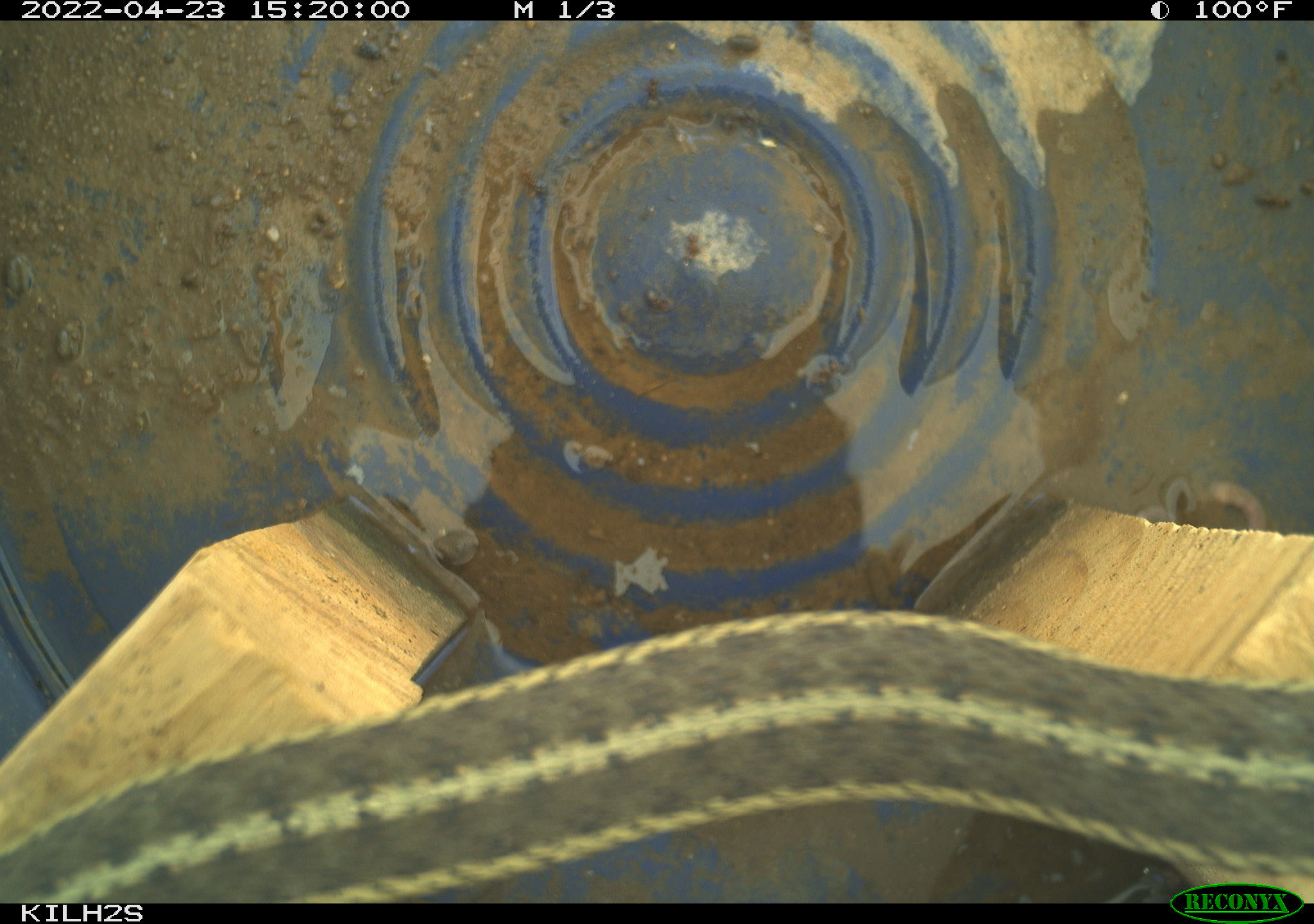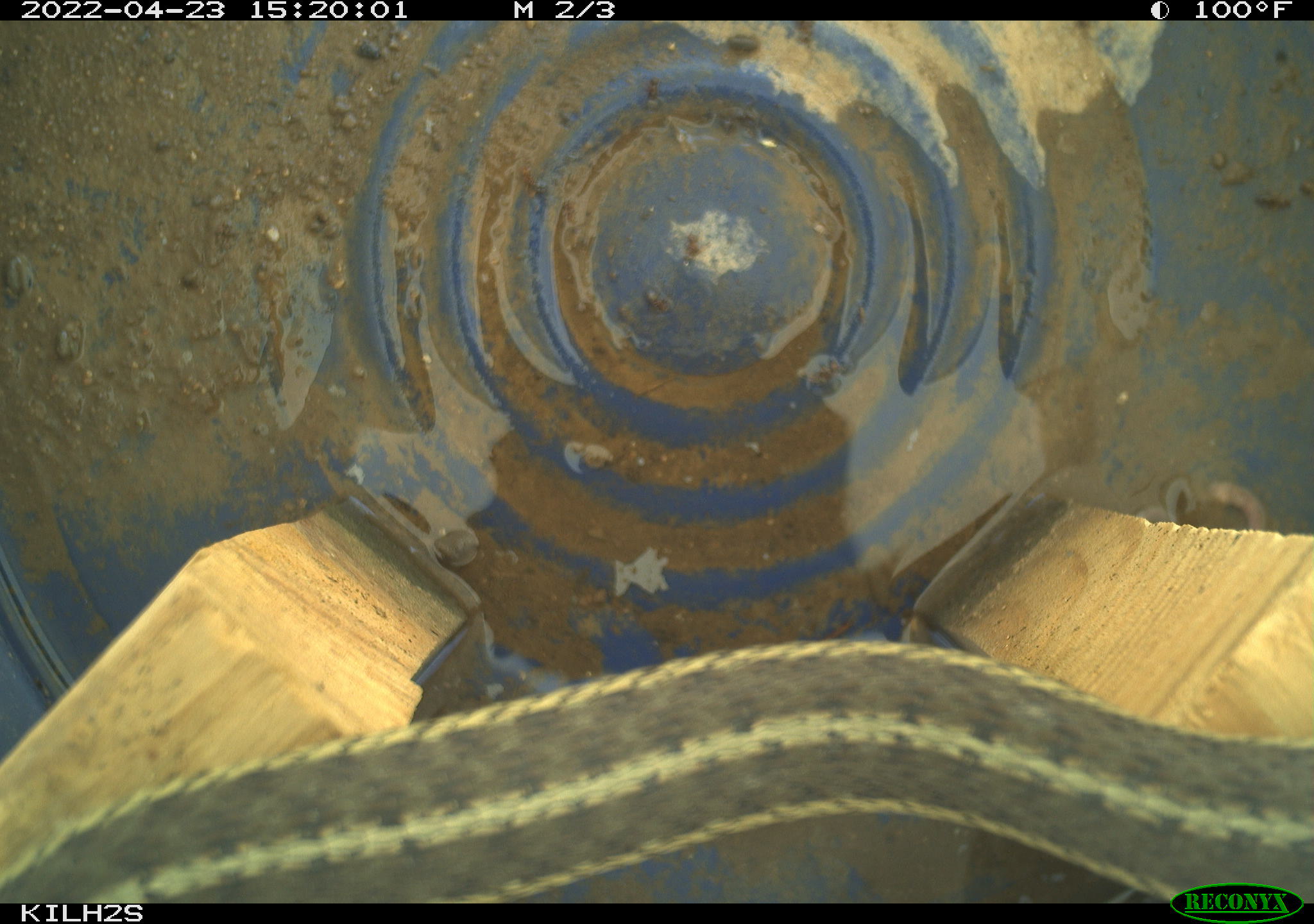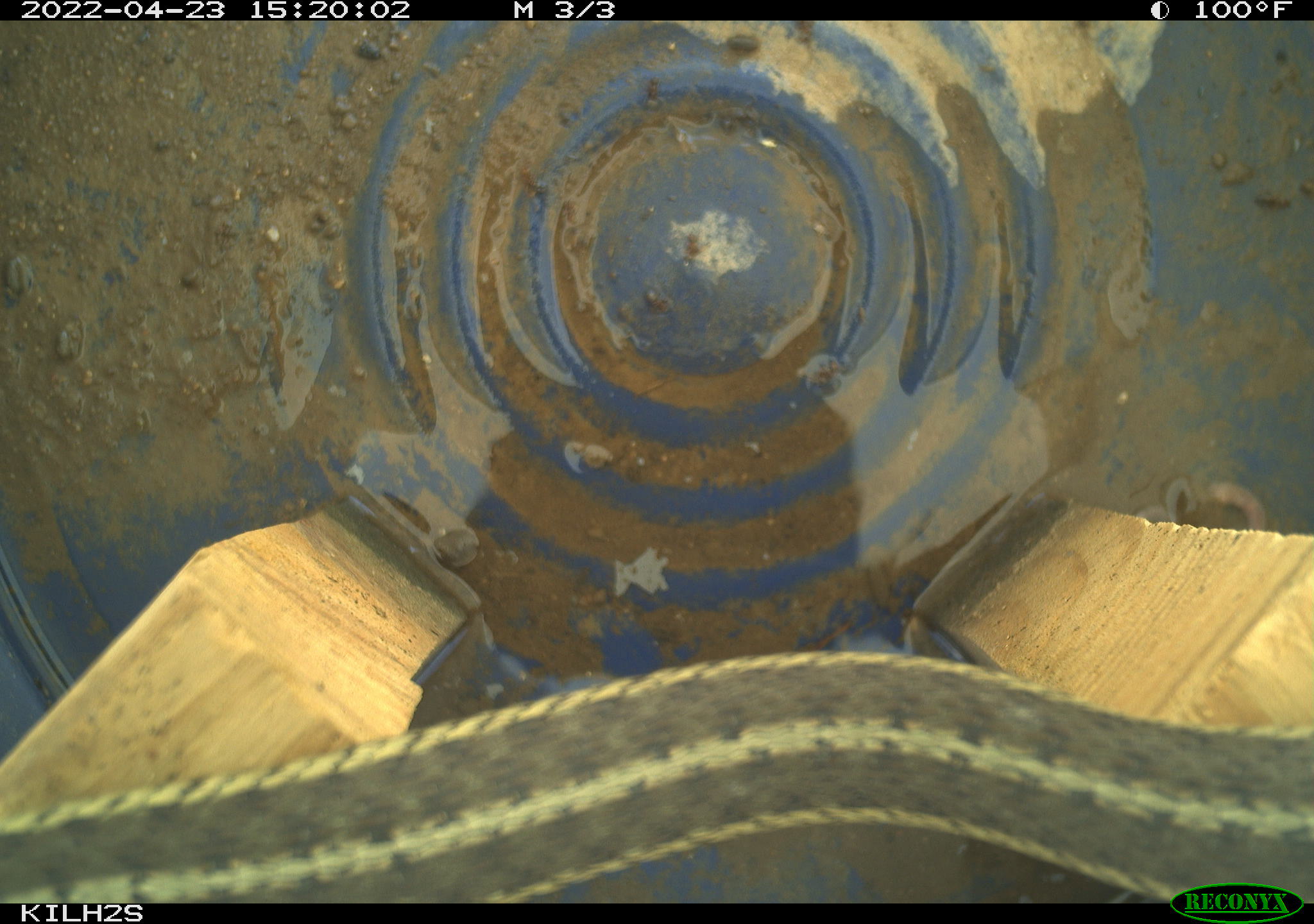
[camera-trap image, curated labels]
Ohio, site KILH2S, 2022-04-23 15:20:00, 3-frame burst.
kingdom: Animalia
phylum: Chordata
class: Reptilia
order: Squamata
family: Colubridae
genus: Thamnophis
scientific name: Thamnophis sirtalis sirtalis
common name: eastern gartersnake